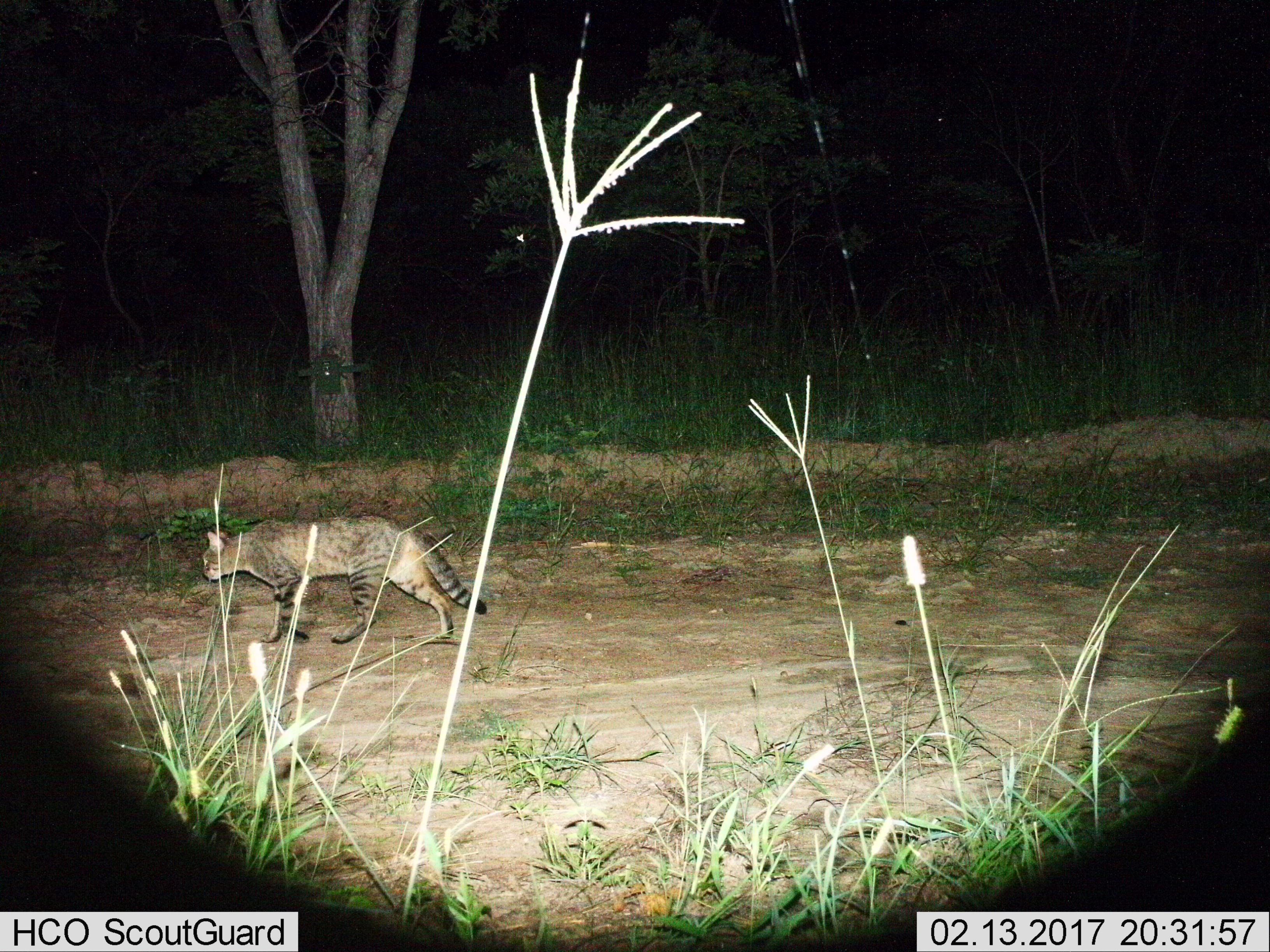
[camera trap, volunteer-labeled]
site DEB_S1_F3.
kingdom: Animalia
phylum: Chordata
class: Mammalia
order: Carnivora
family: Felidae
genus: Felis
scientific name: Felis lybica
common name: african wild cat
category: africanwildcat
Africanwildcat (african wild cat) (Felis lybica), count 1. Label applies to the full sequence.